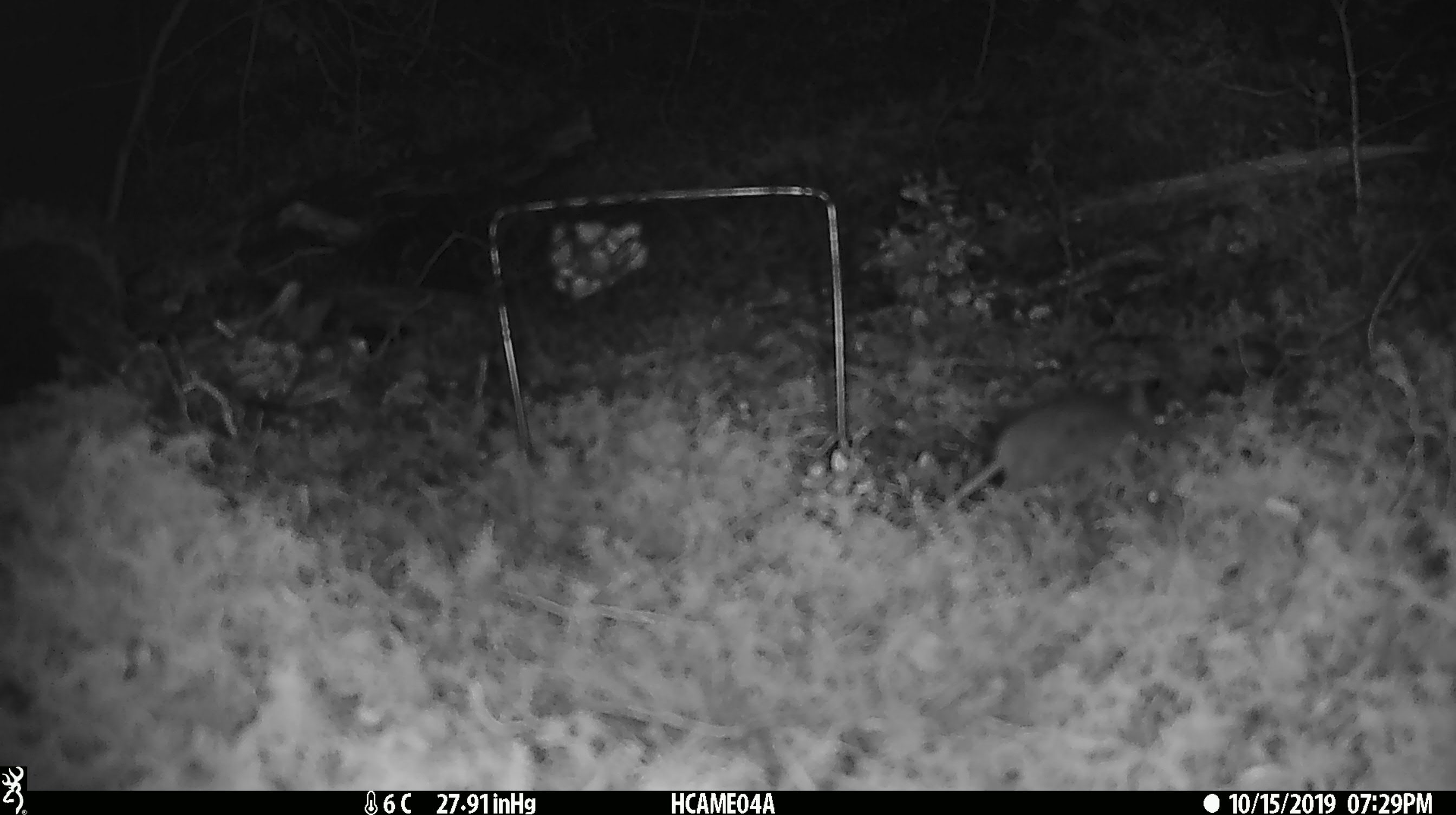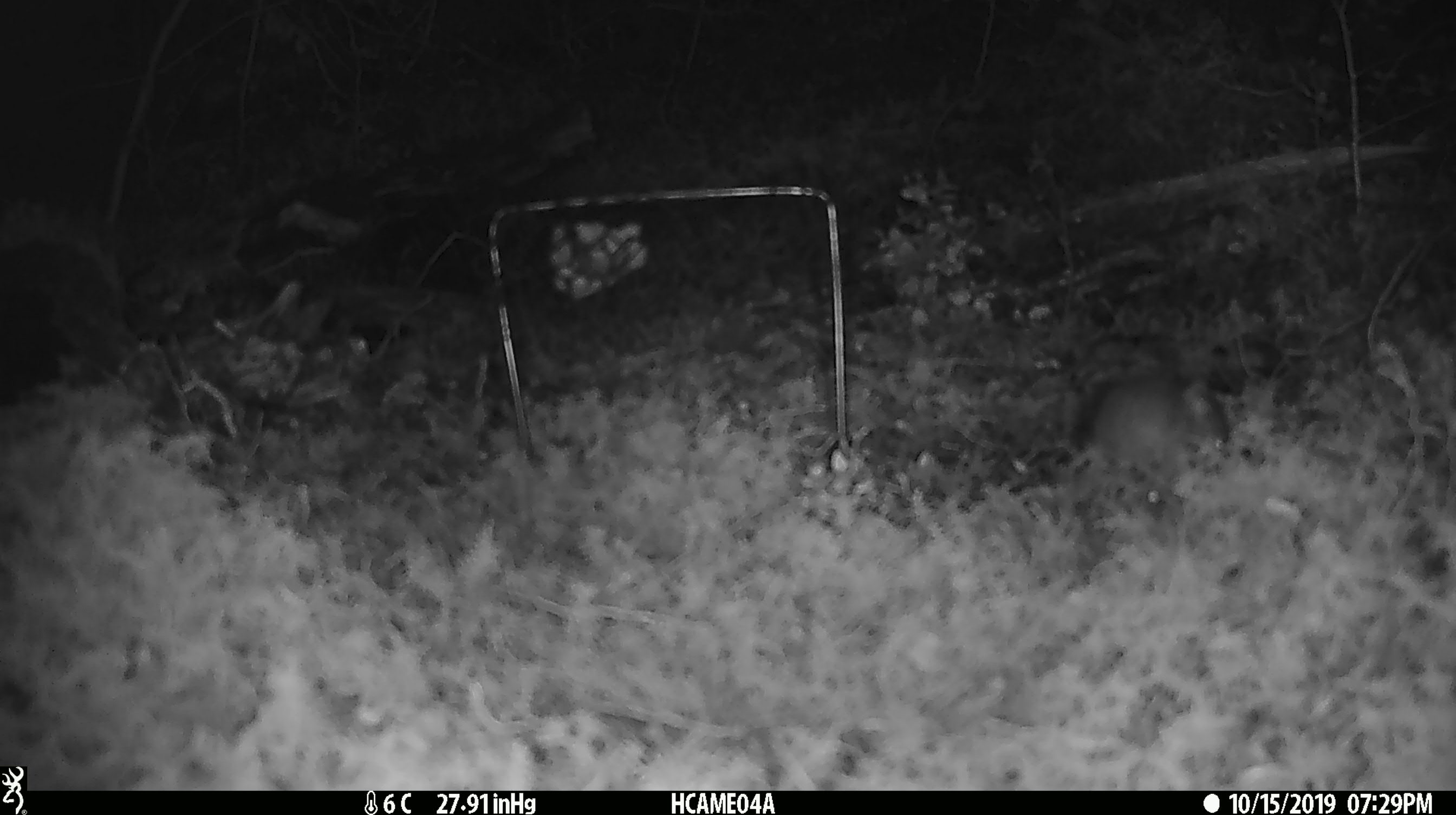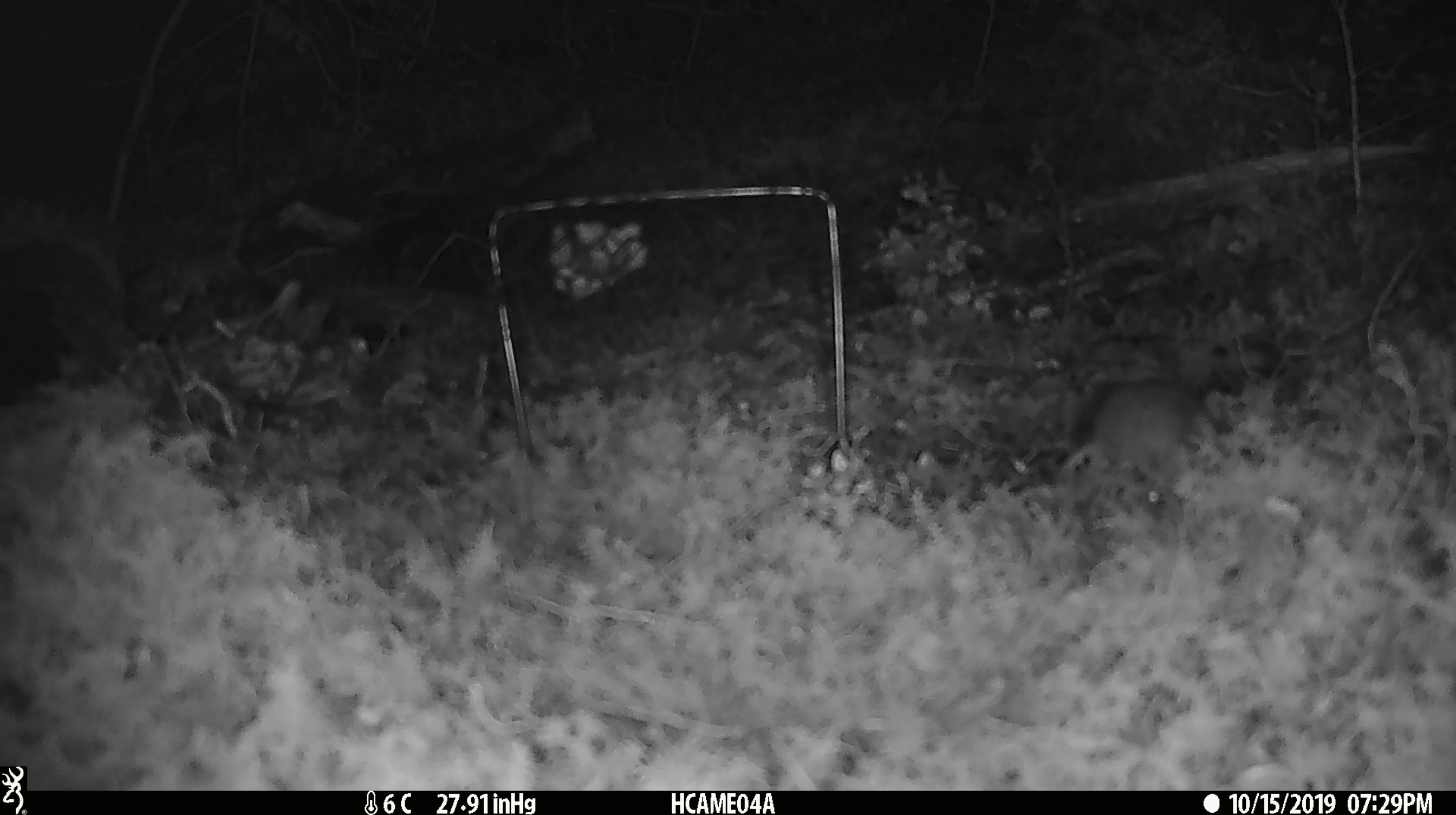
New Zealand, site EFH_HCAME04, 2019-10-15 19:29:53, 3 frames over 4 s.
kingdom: Animalia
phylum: Chordata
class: Mammalia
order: Rodentia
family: Muridae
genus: Mus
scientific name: Mus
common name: mouse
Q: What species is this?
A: Mouse (Mus).